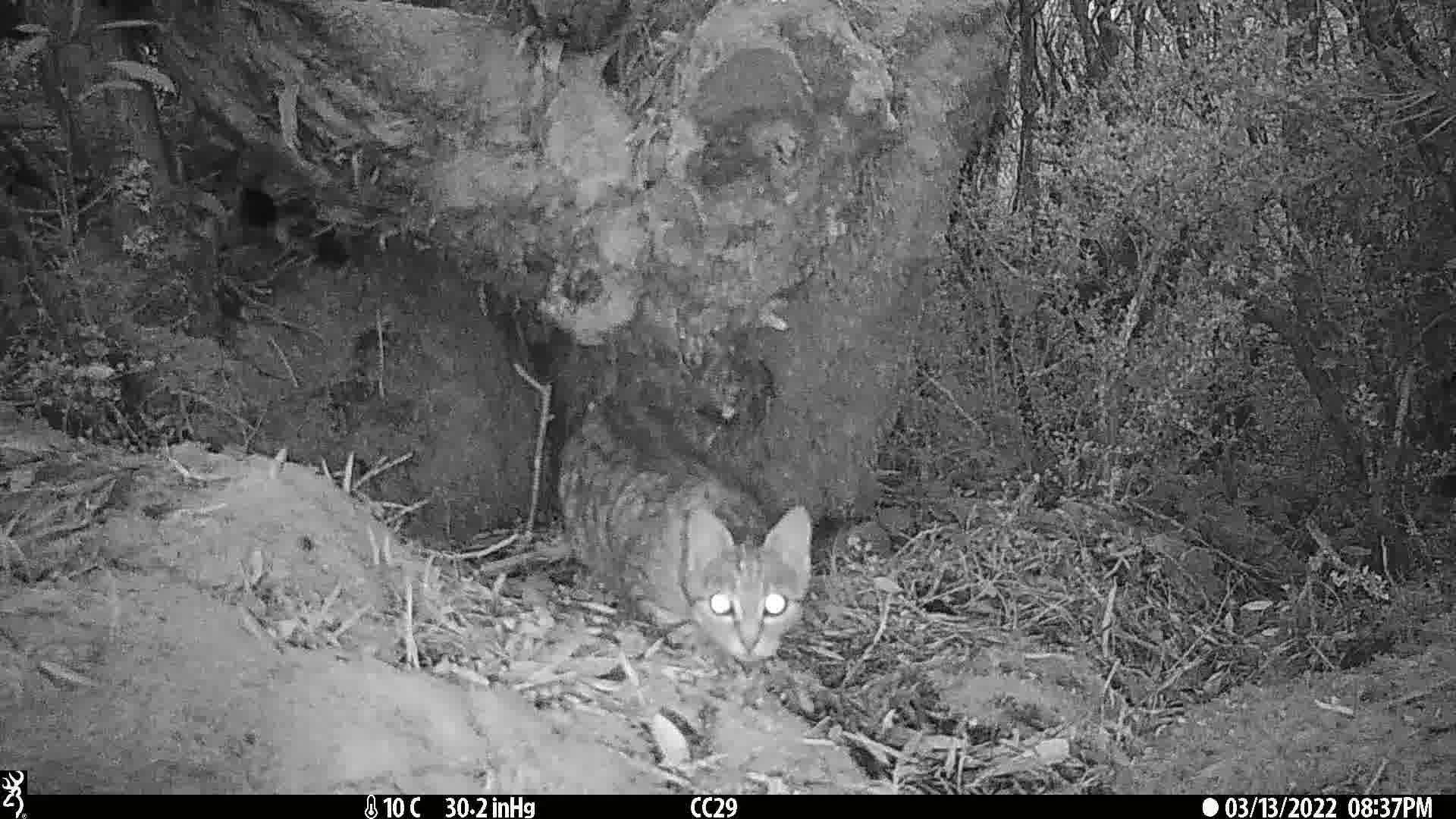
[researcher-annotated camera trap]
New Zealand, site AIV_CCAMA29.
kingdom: Animalia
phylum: Chordata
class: Mammalia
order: Carnivora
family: Felidae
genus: Felis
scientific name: Felis catus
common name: domestic cat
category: cat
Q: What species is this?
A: Cat (domestic cat) (Felis catus).